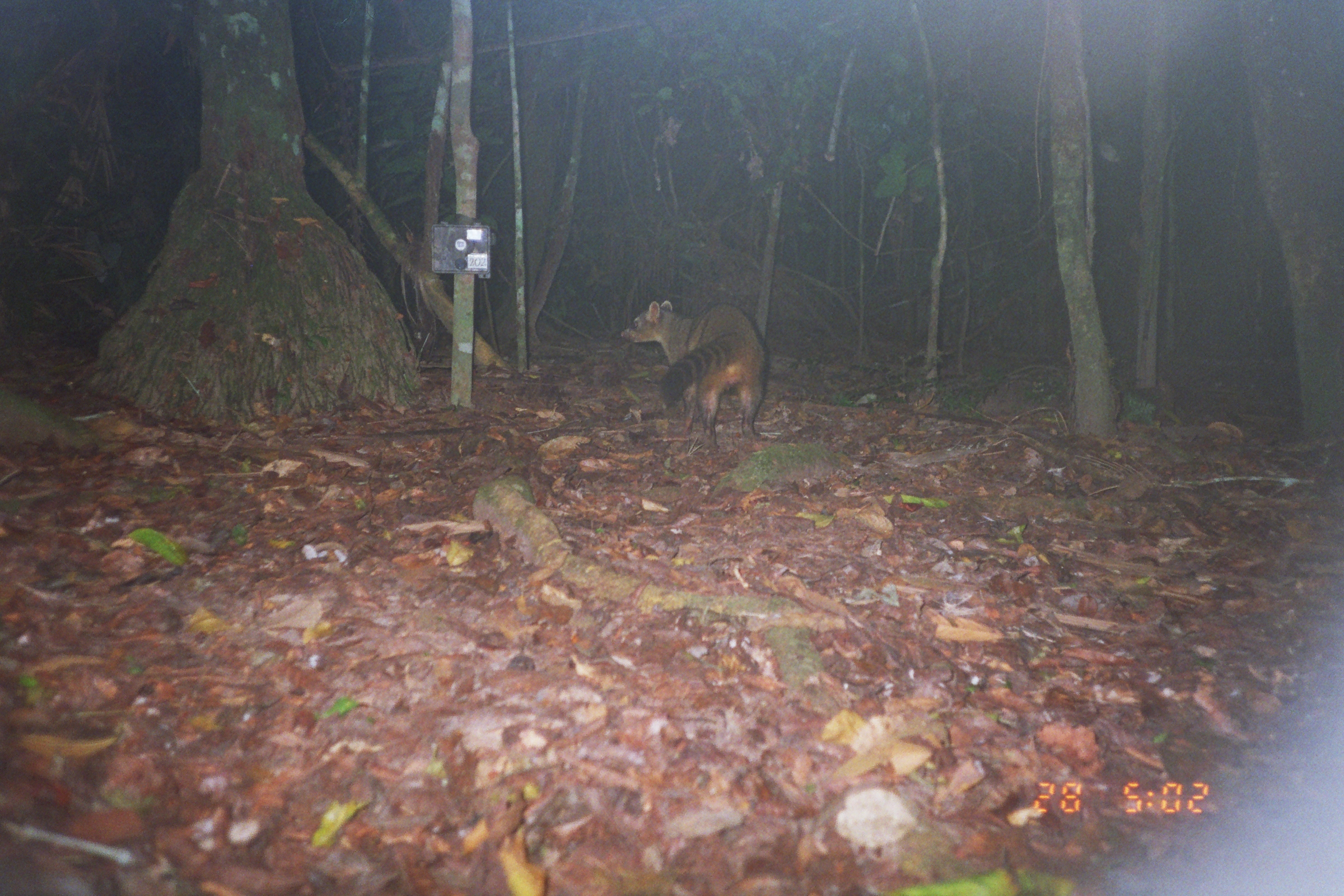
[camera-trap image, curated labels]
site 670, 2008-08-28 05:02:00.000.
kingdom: Animalia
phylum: Chordata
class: Mammalia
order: Carnivora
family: Procyonidae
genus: Procyon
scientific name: Procyon cancrivorus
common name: crab-eating raccoon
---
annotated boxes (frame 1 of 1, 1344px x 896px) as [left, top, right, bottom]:
procyon cancrivorus: [620, 300, 766, 449]